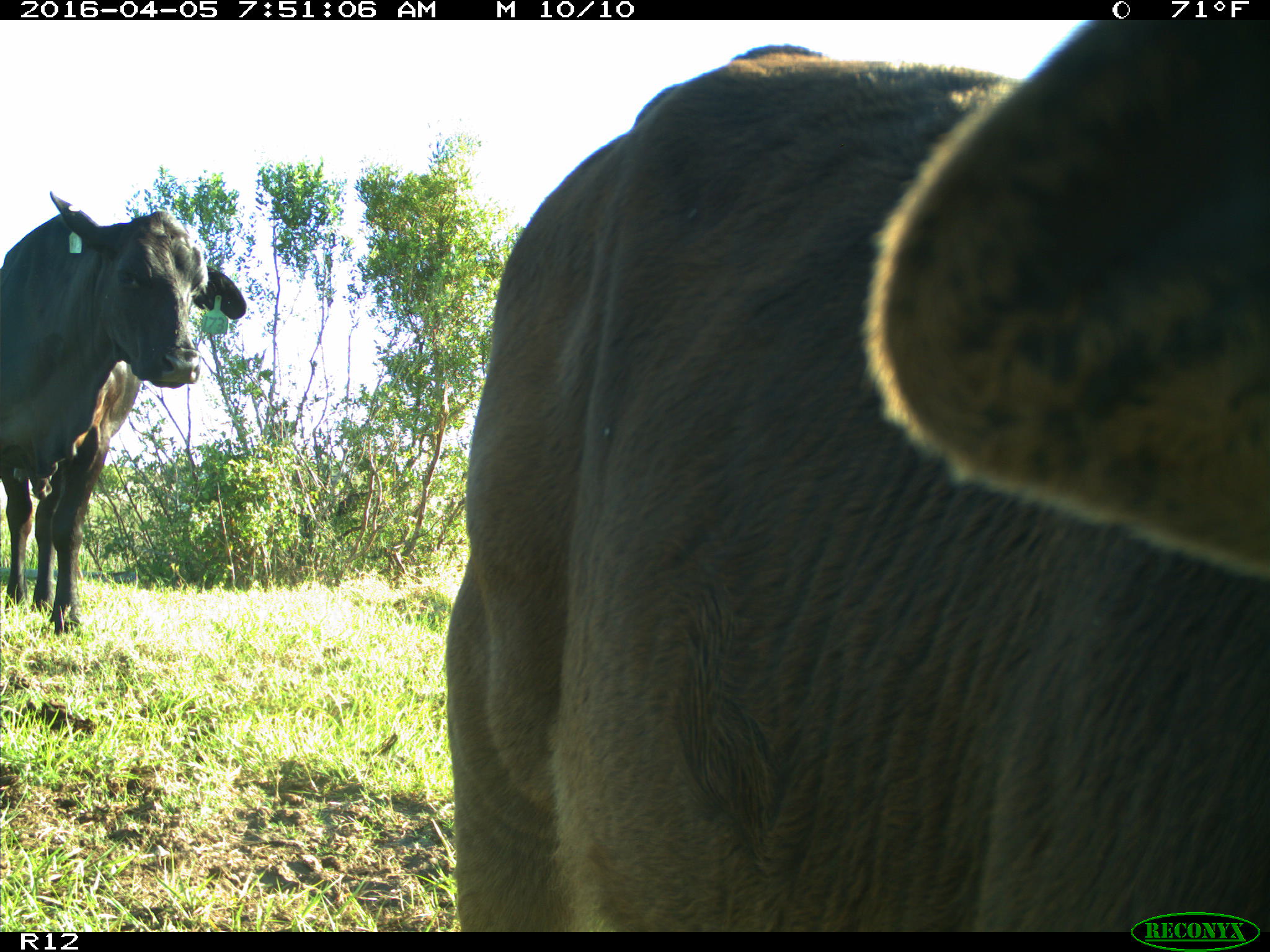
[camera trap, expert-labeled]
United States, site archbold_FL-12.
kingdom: Animalia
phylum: Chordata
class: Mammalia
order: Artiodactyla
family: Bovidae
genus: Bos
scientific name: Bos taurus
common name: domestic cow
Bos taurus (domestic cow).